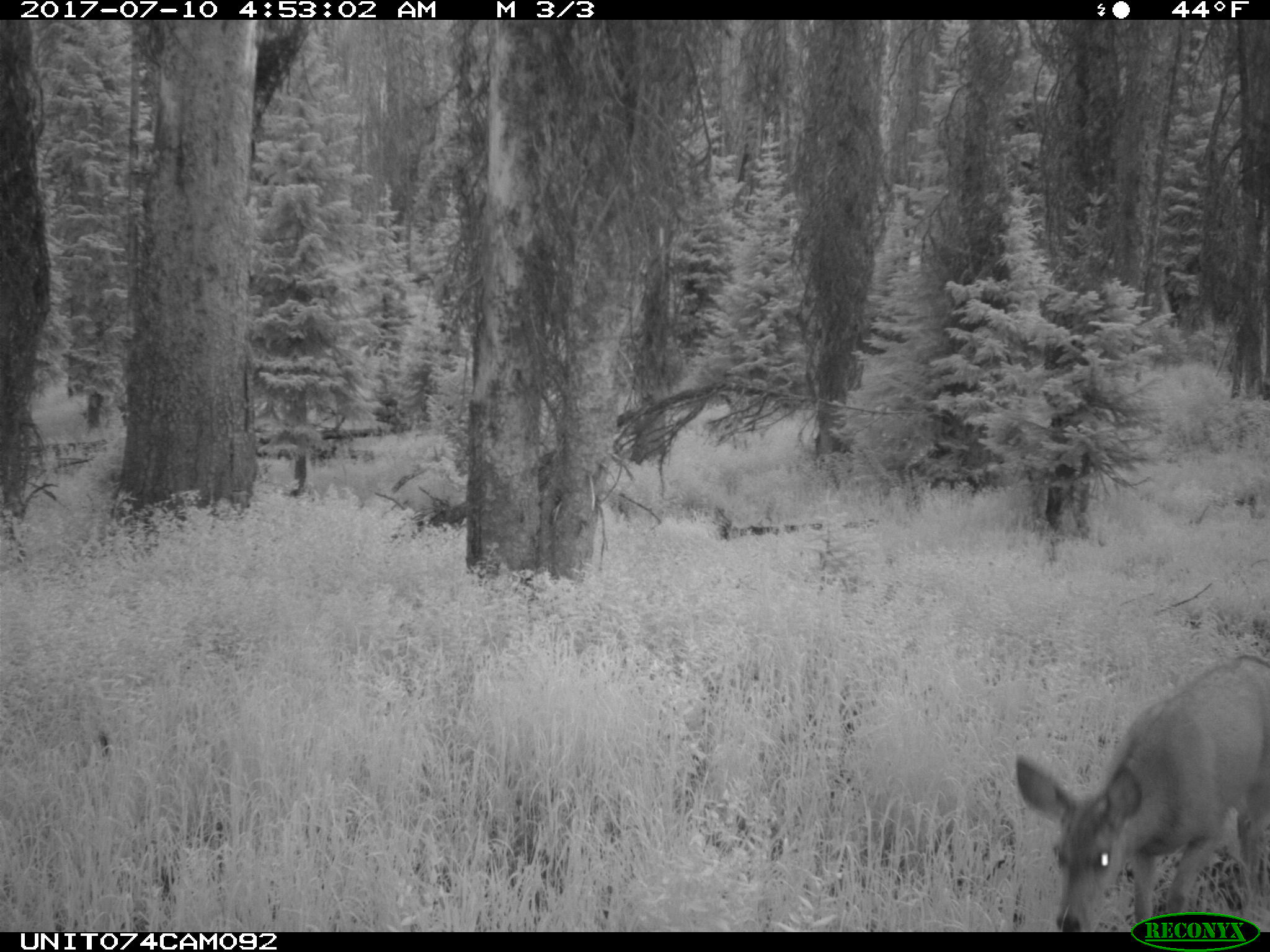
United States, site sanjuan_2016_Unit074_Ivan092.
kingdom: Animalia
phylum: Chordata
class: Mammalia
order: Artiodactyla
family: Cervidae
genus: Odocoileus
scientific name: Odocoileus hemionus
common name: mule deer